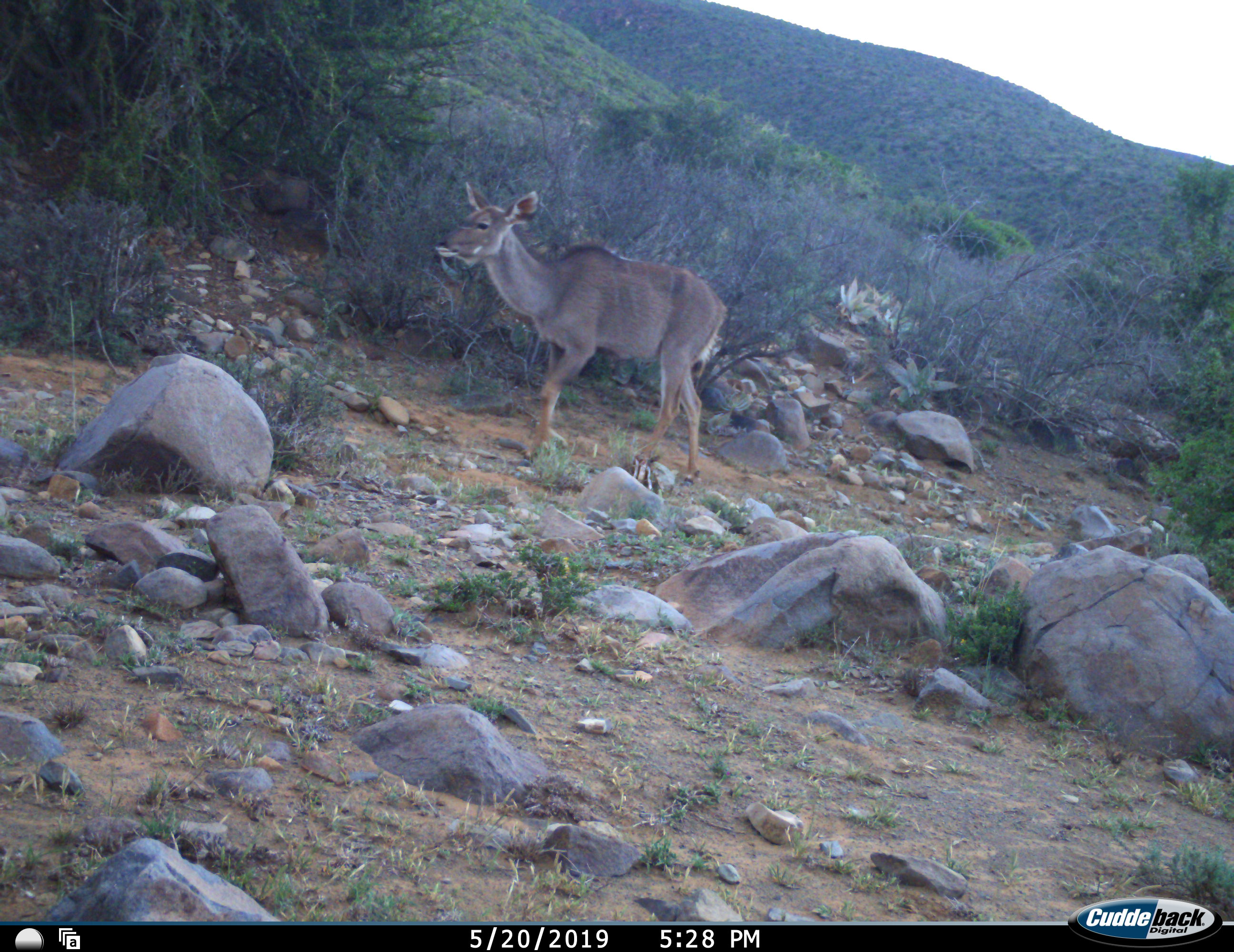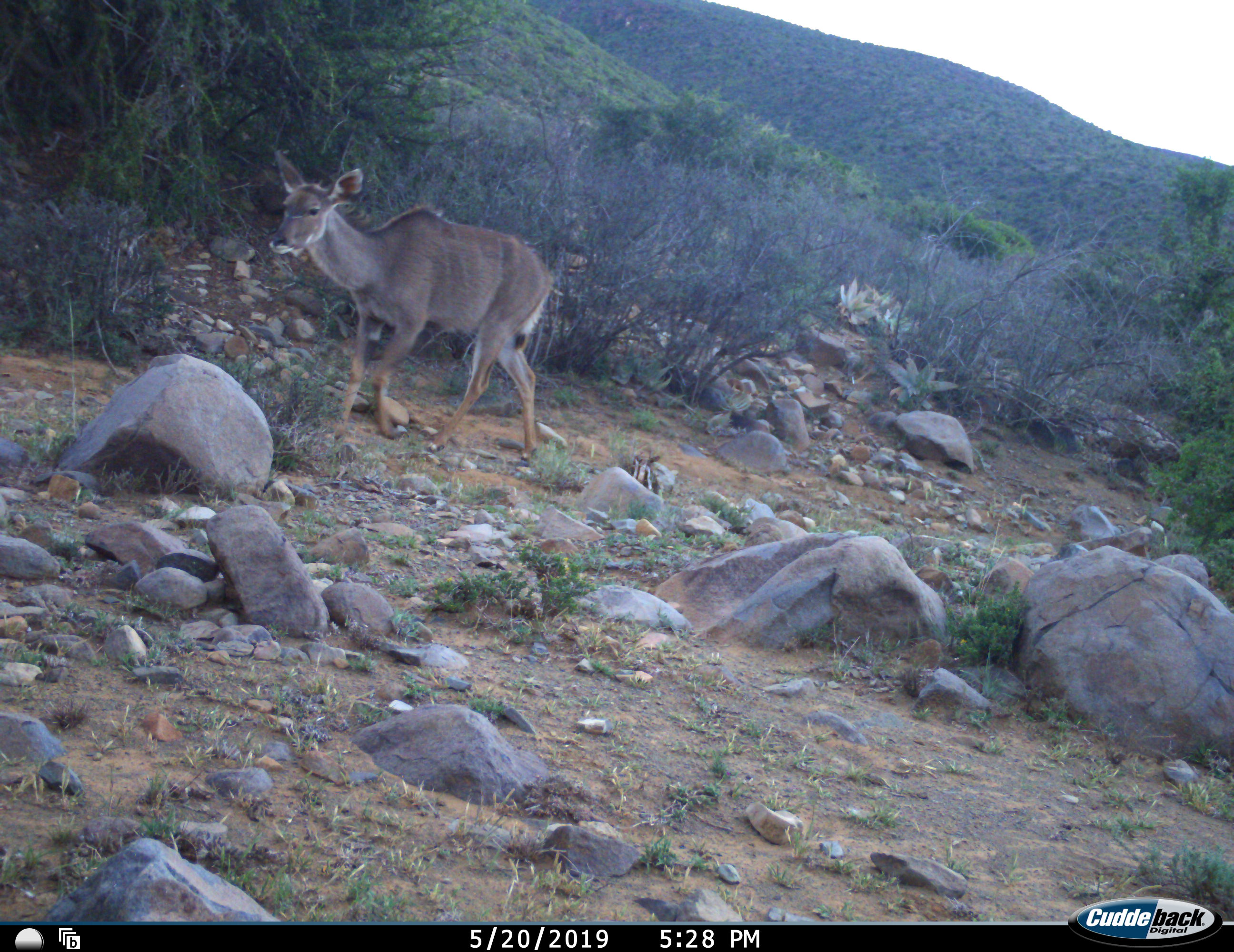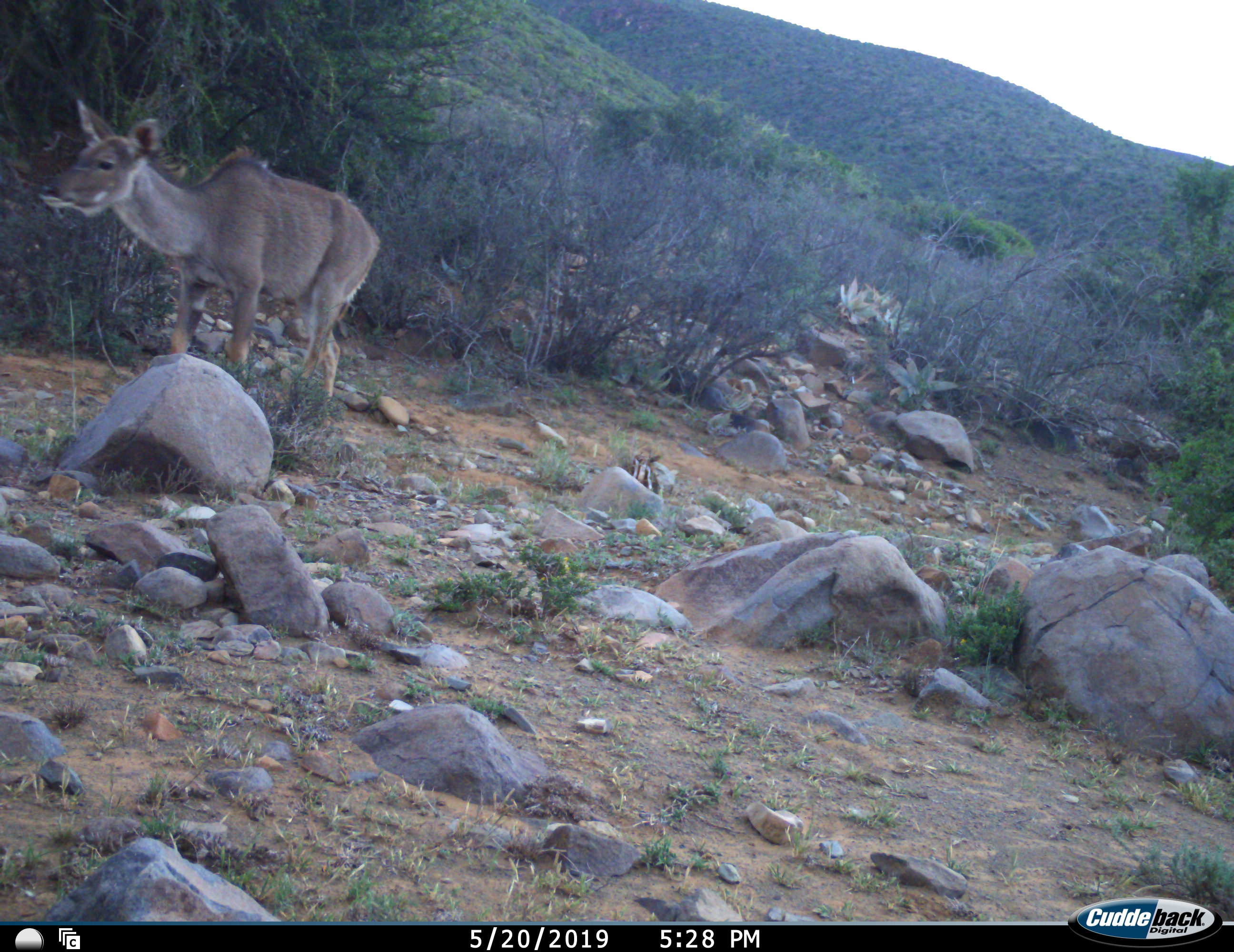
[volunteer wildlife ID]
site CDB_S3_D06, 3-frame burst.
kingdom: Animalia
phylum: Chordata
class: Mammalia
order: Artiodactyla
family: Bovidae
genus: Tragelaphus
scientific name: Tragelaphus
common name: kudu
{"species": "kudu (Tragelaphus)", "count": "1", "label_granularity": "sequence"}